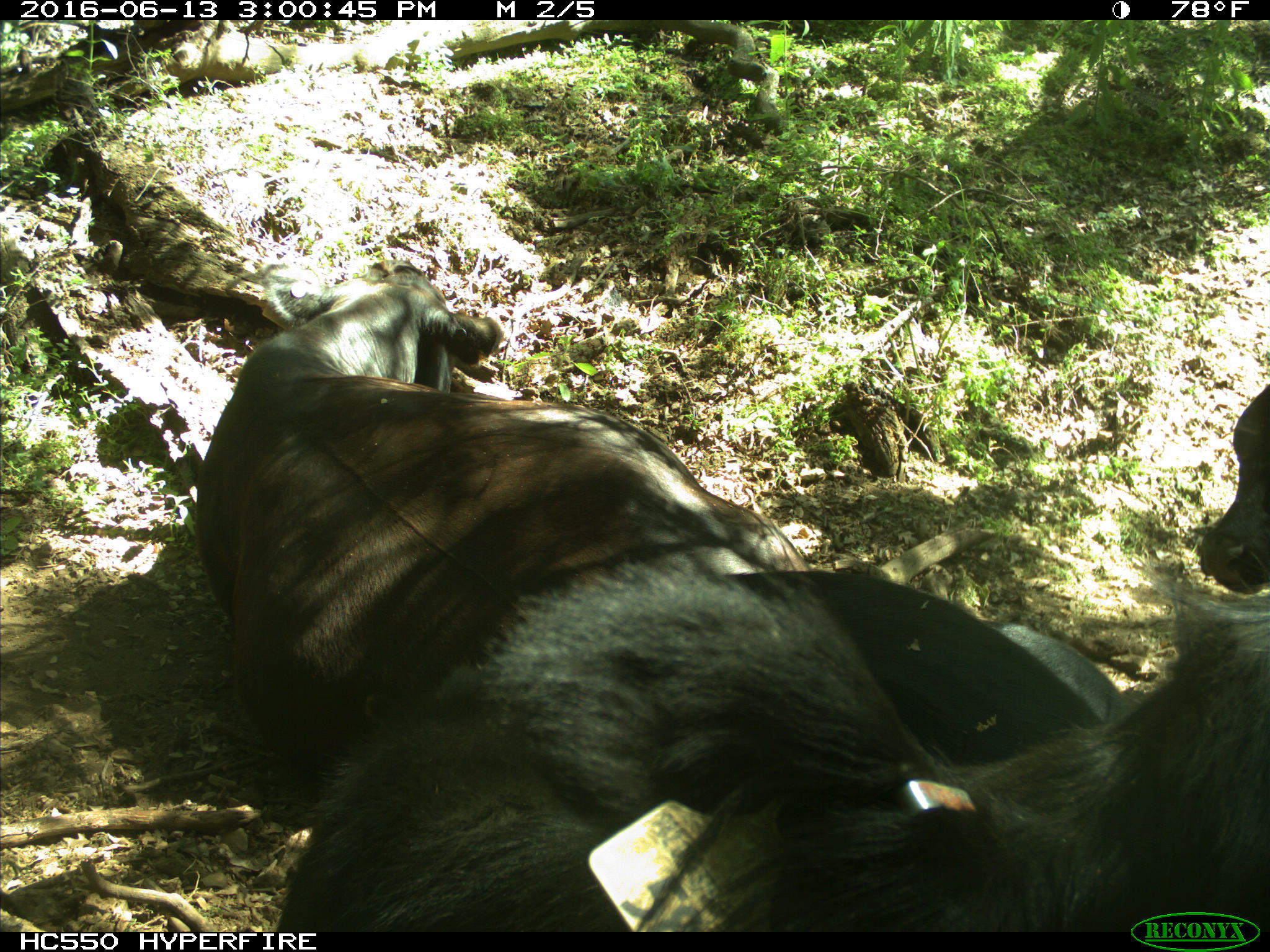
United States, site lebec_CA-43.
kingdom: Animalia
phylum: Chordata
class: Mammalia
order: Artiodactyla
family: Bovidae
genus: Bos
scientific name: Bos taurus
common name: domestic cow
Bos taurus (domestic cow).